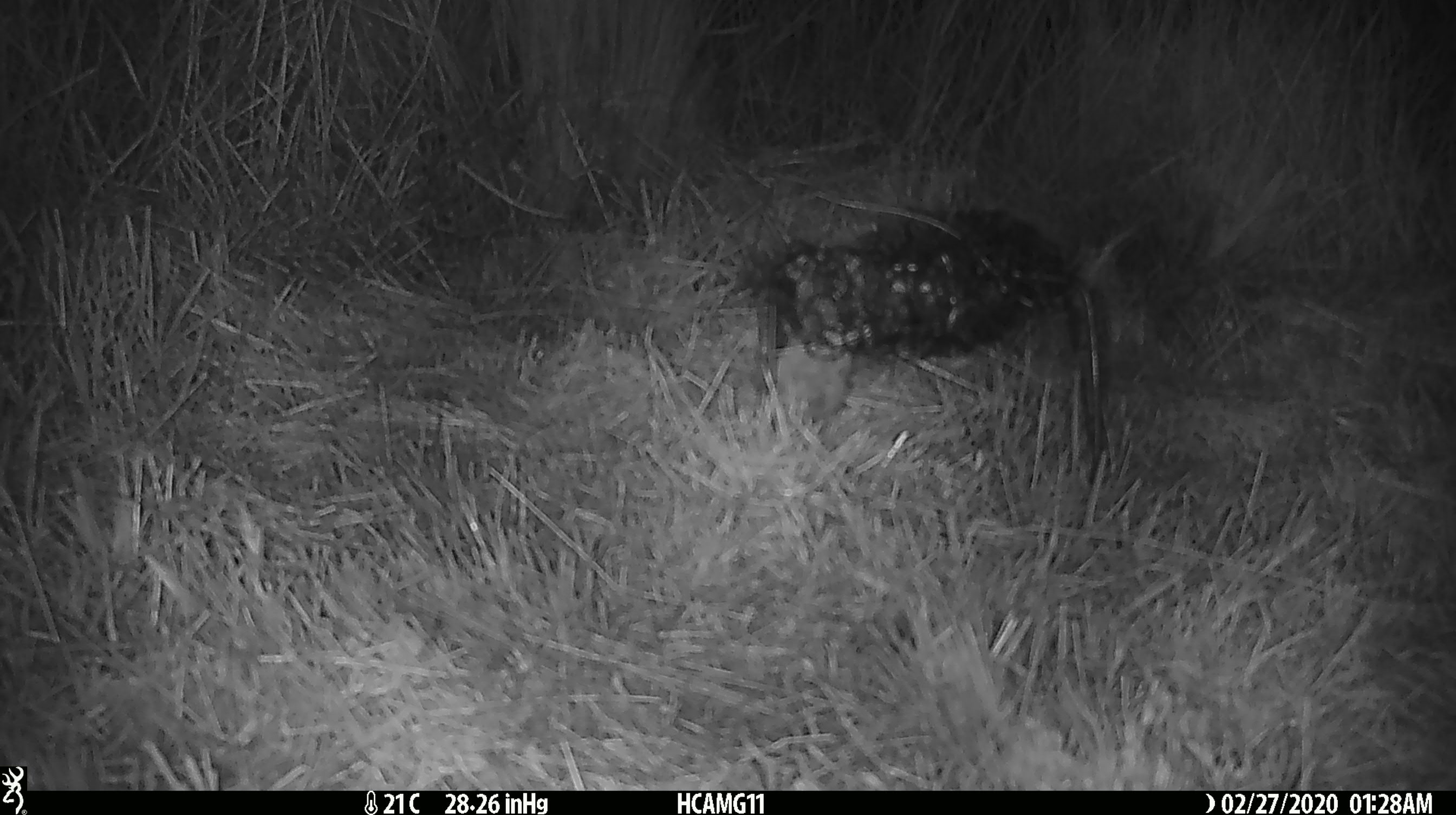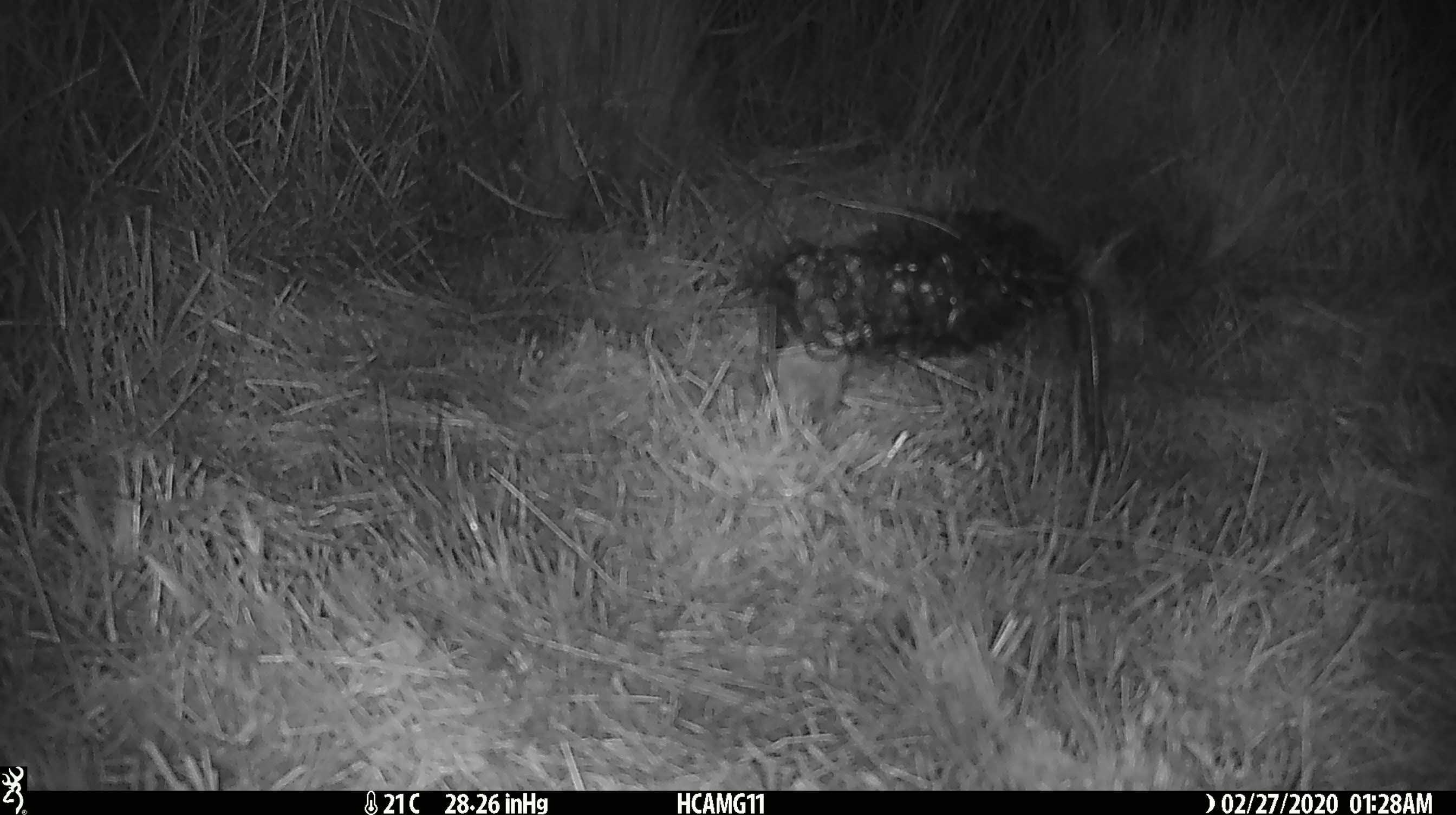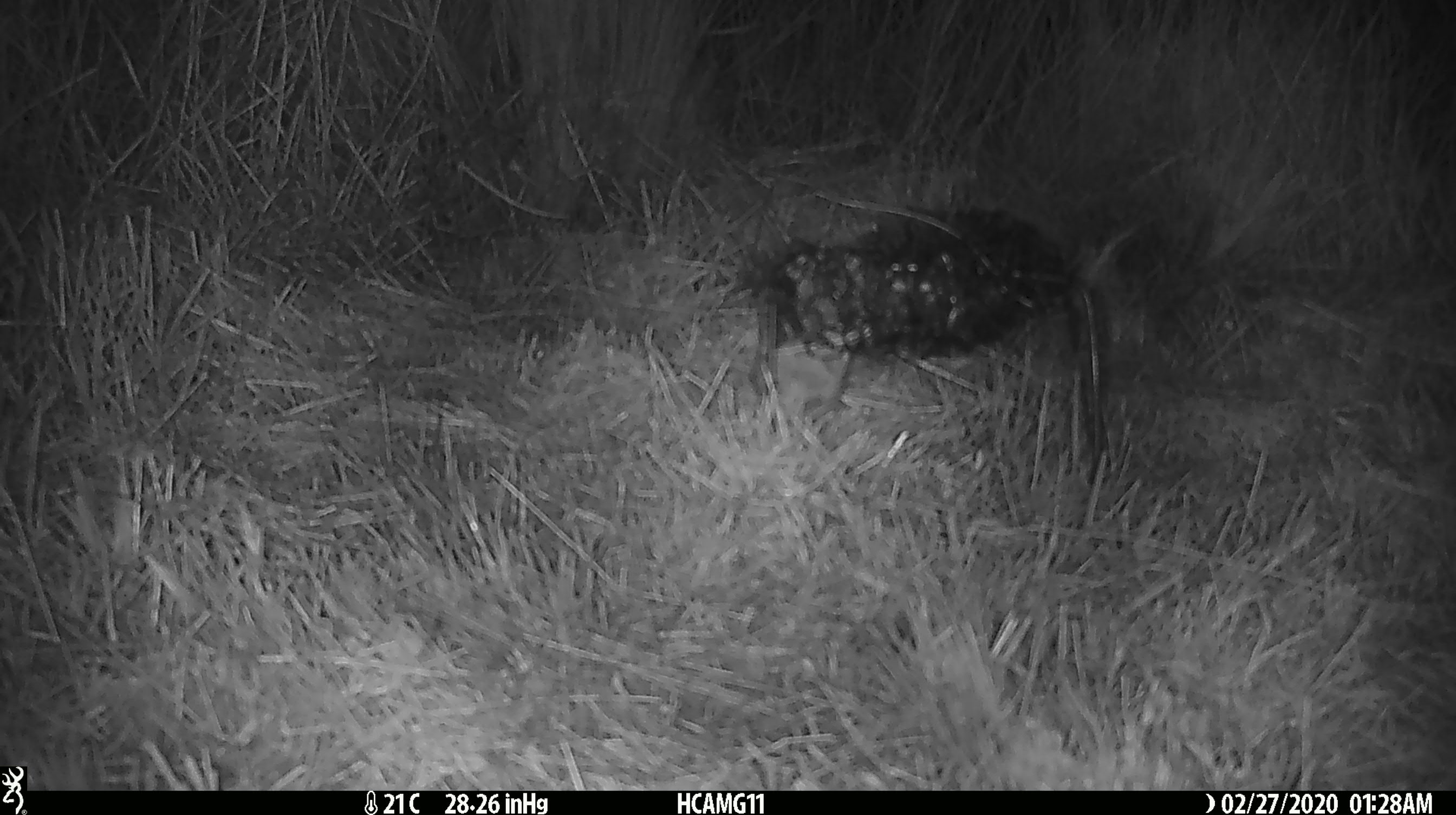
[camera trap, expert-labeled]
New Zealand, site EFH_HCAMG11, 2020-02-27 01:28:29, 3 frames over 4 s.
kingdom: Animalia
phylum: Chordata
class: Mammalia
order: Rodentia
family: Muridae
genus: Mus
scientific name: Mus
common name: mouse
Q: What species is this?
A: Mouse (Mus).